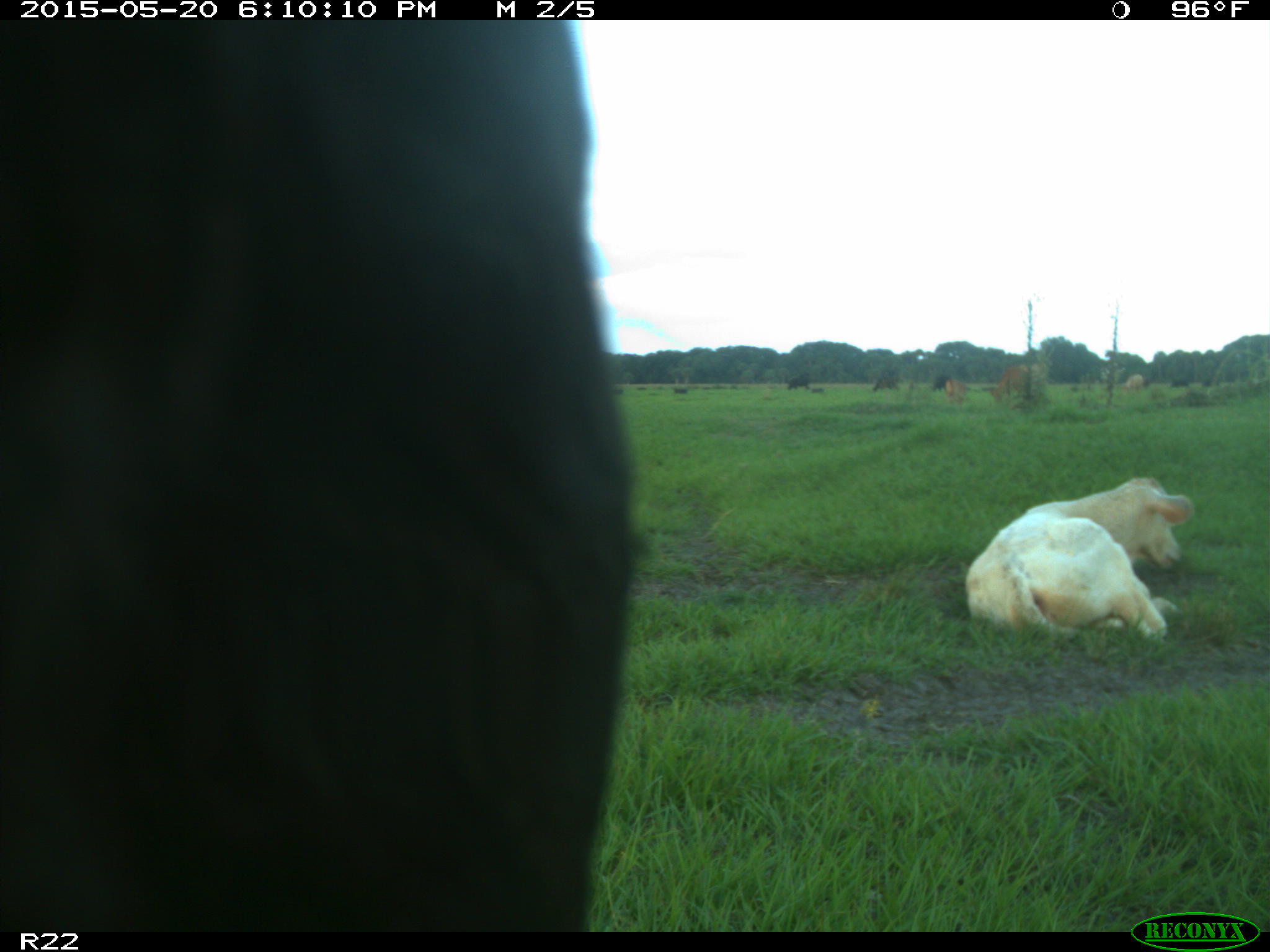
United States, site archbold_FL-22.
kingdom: Animalia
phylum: Chordata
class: Mammalia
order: Artiodactyla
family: Bovidae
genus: Bos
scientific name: Bos taurus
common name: domestic cow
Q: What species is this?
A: Bos taurus (domestic cow).